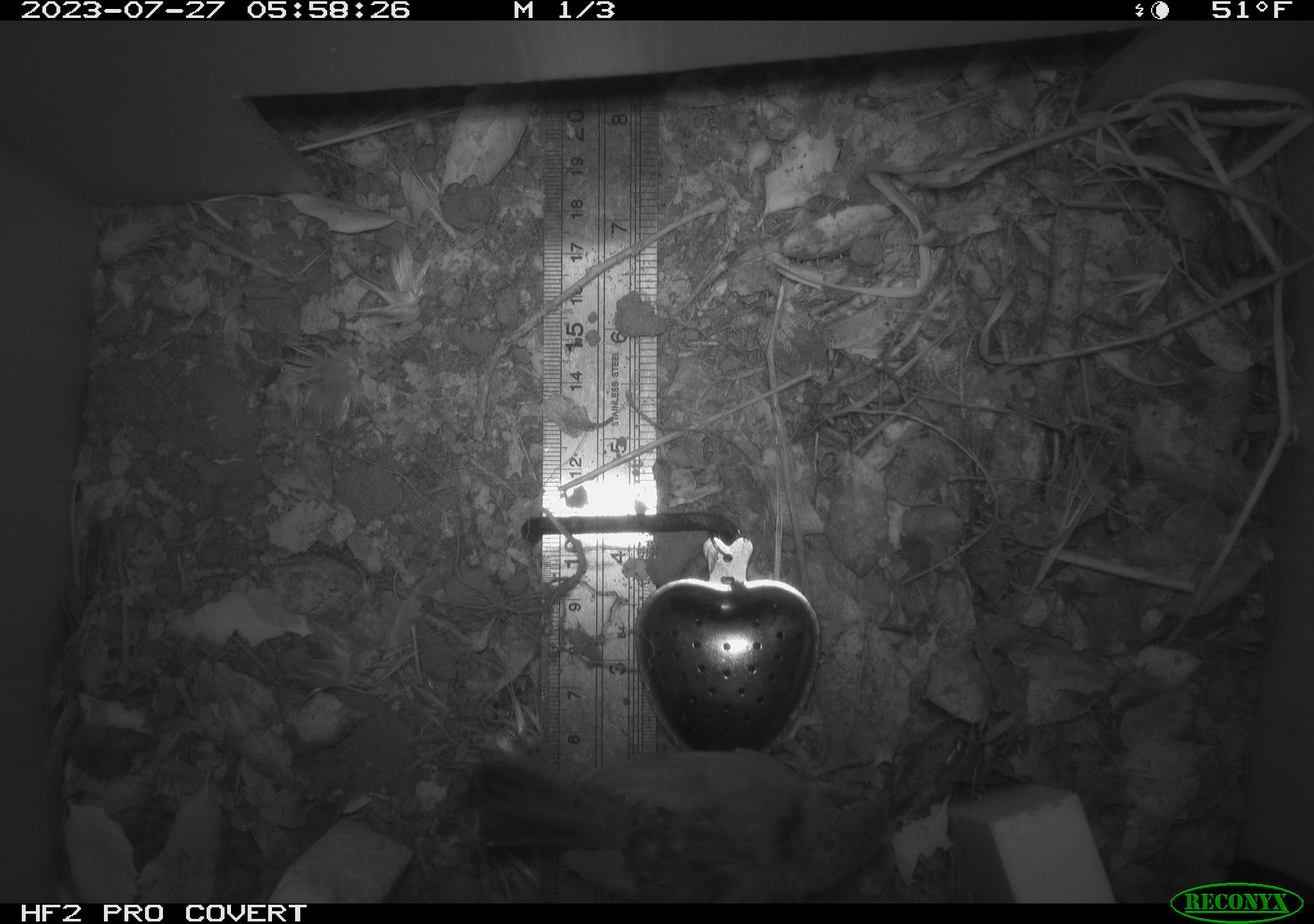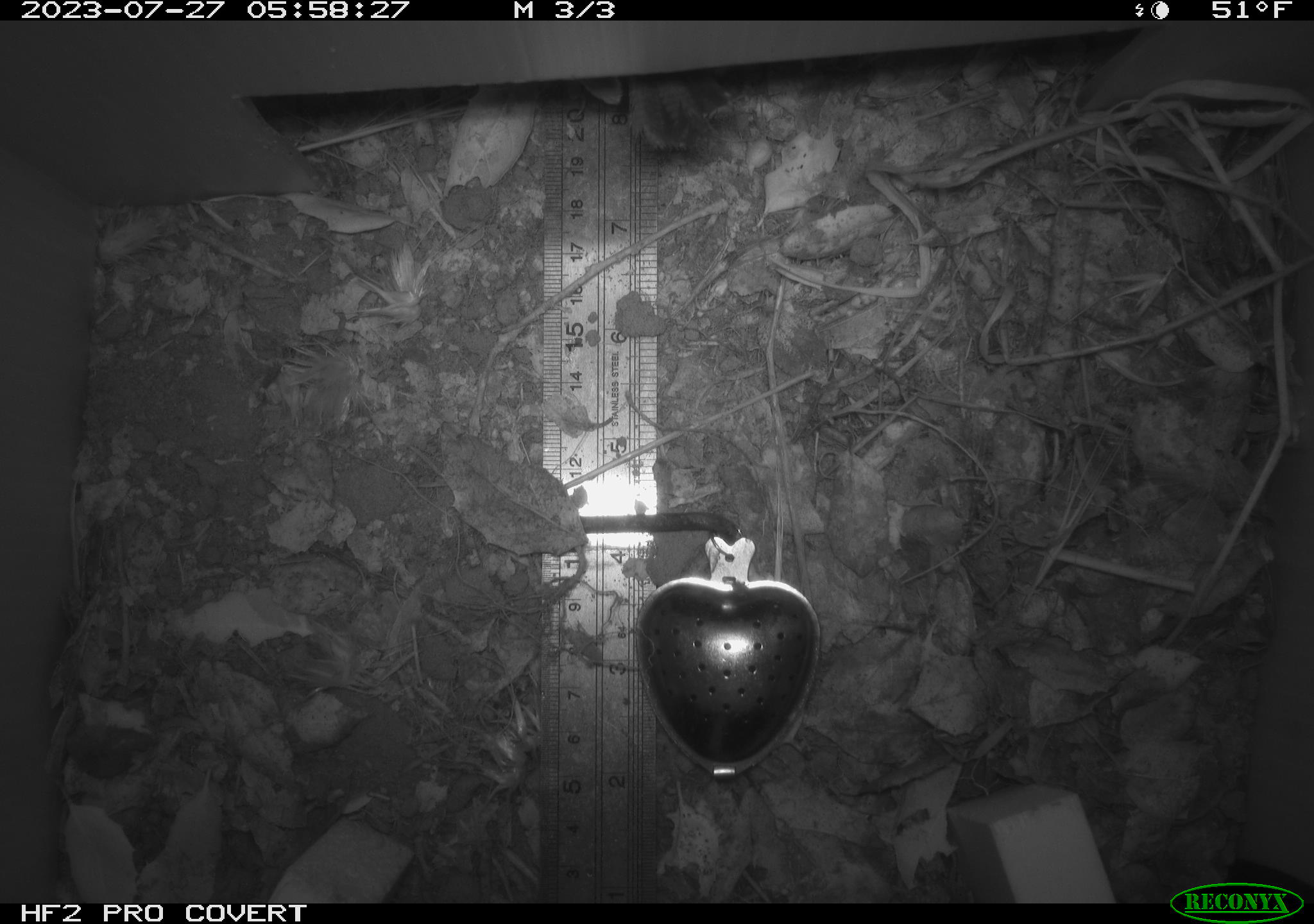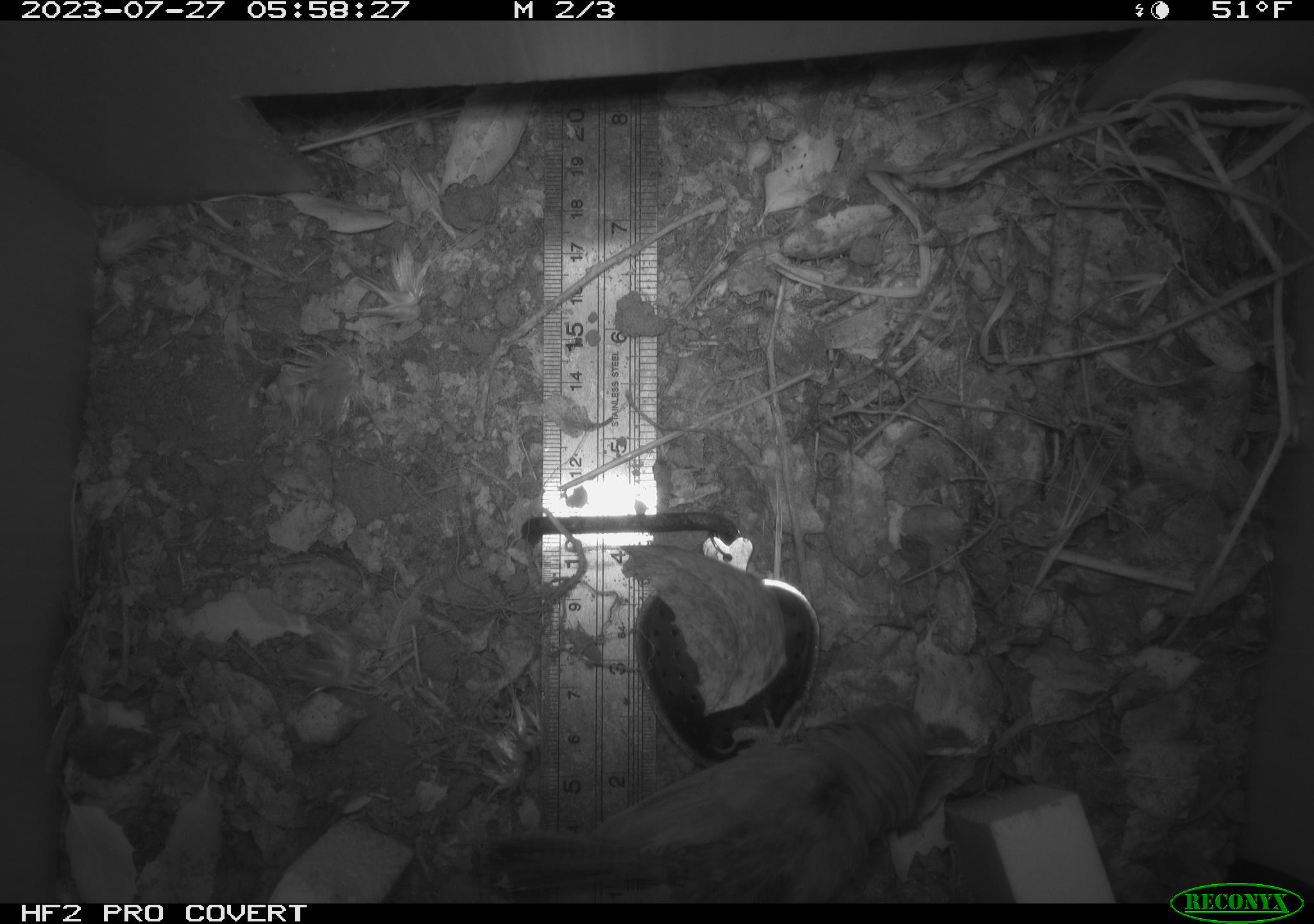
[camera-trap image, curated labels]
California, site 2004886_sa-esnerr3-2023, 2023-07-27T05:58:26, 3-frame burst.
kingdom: Animalia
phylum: Chordata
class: Aves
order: Passeriformes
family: Troglodytidae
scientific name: Troglodytidae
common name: wren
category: troglodytidae family